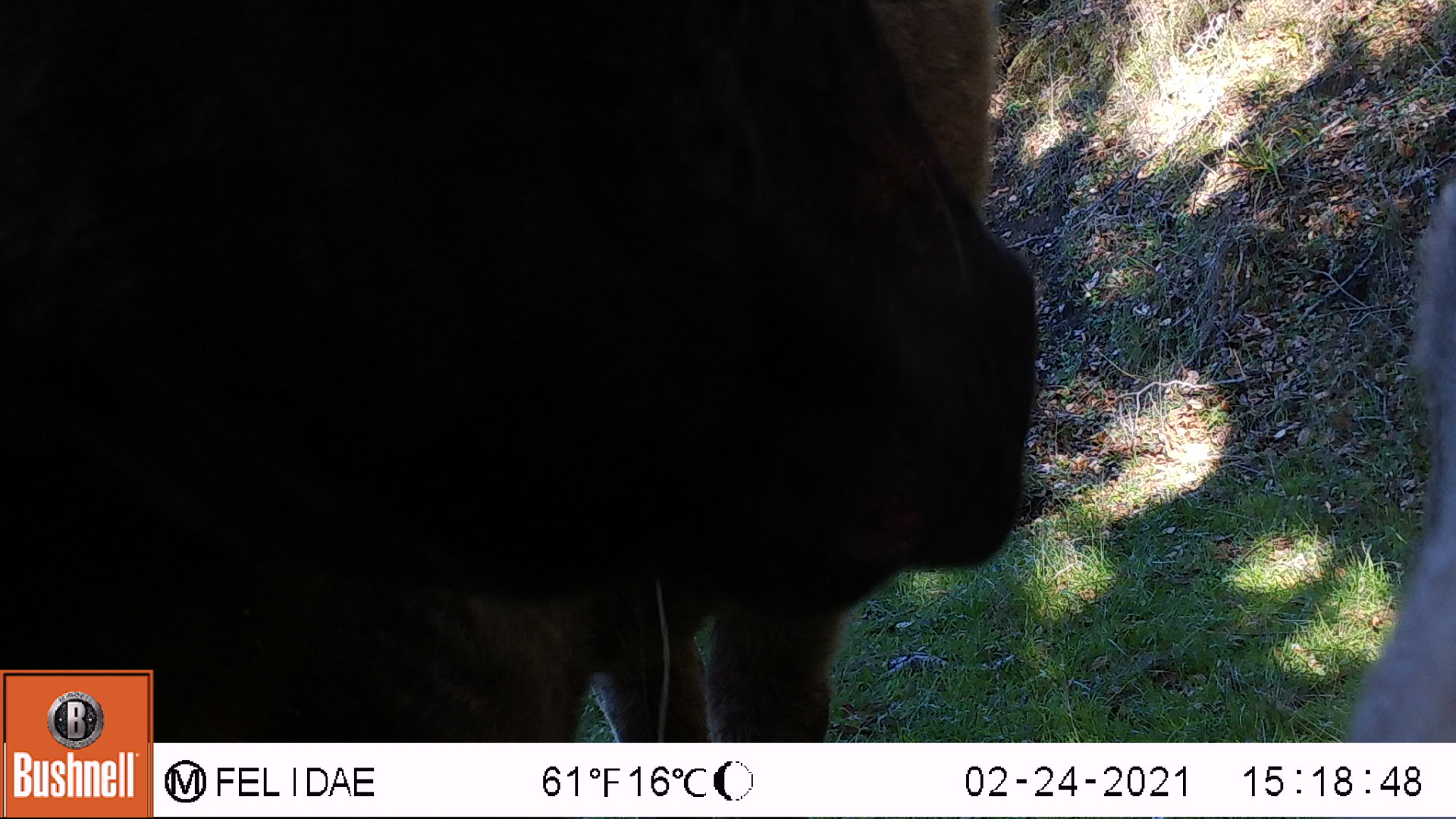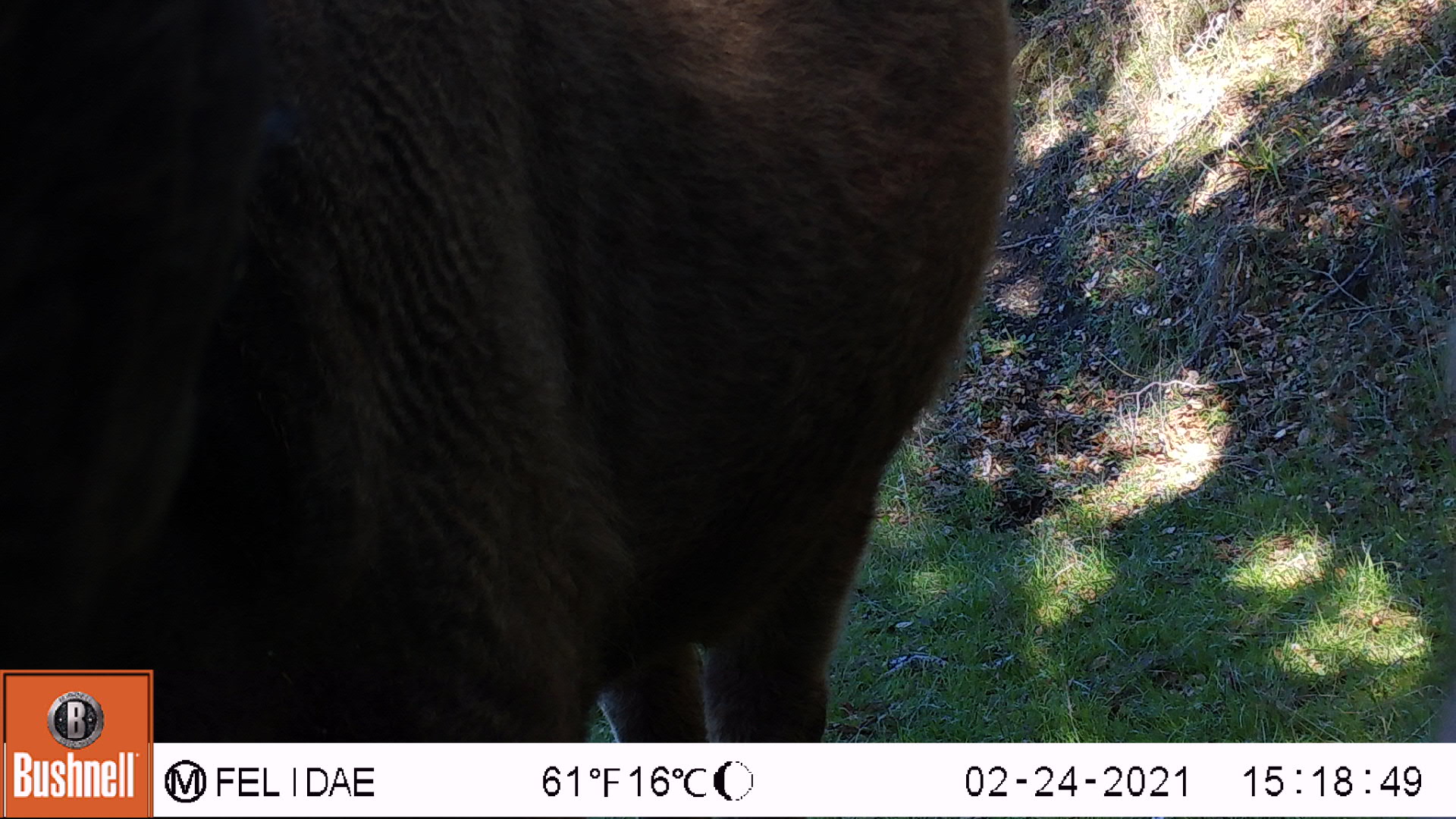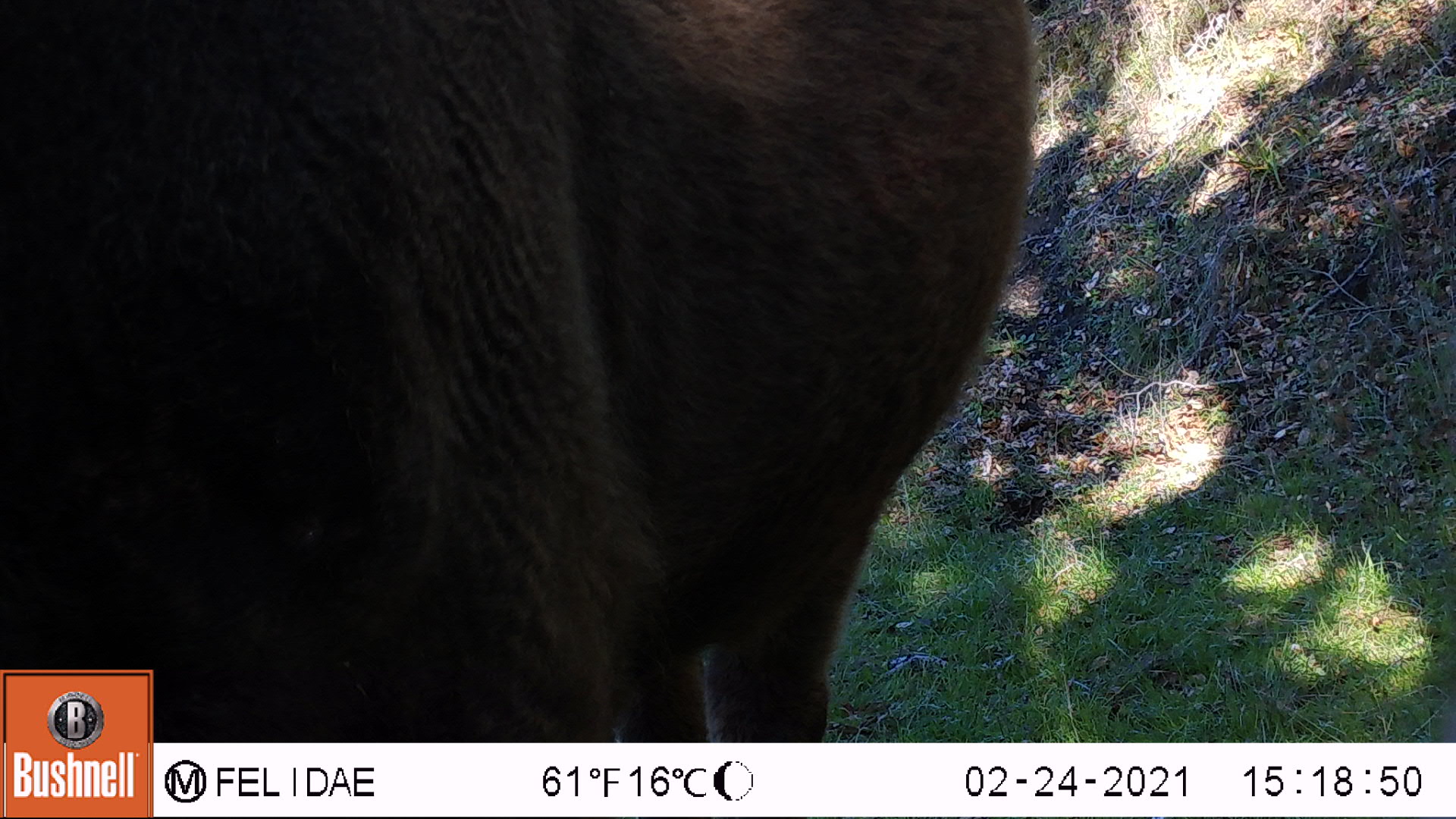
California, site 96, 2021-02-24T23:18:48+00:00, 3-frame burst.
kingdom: Animalia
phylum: Chordata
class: Mammalia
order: Artiodactyla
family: Bovidae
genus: Bos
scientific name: Bos taurus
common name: domestic cattle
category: cattle